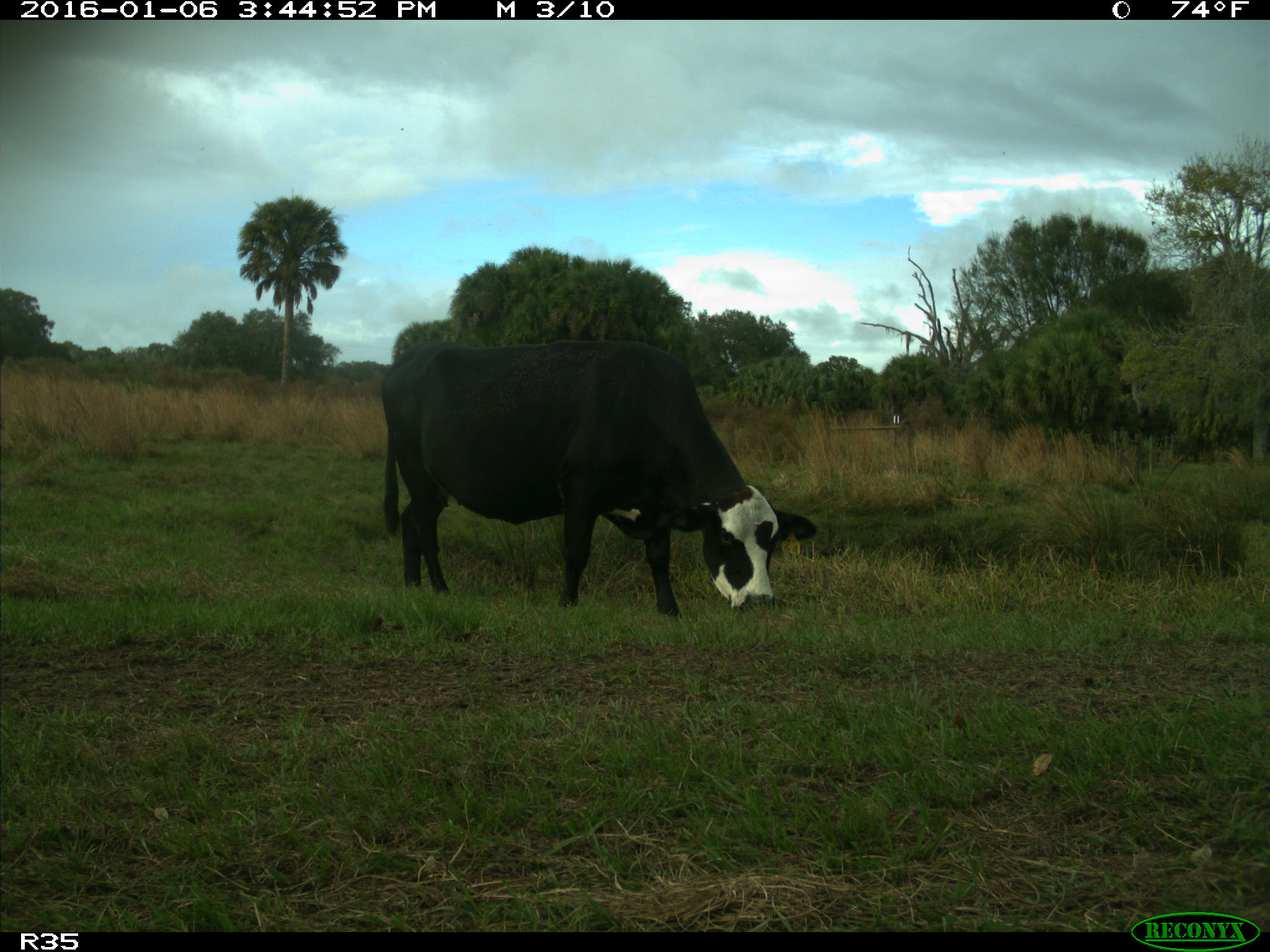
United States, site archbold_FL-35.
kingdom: Animalia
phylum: Chordata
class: Mammalia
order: Artiodactyla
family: Bovidae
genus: Bos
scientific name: Bos taurus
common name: domestic cow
Bos taurus (domestic cow).